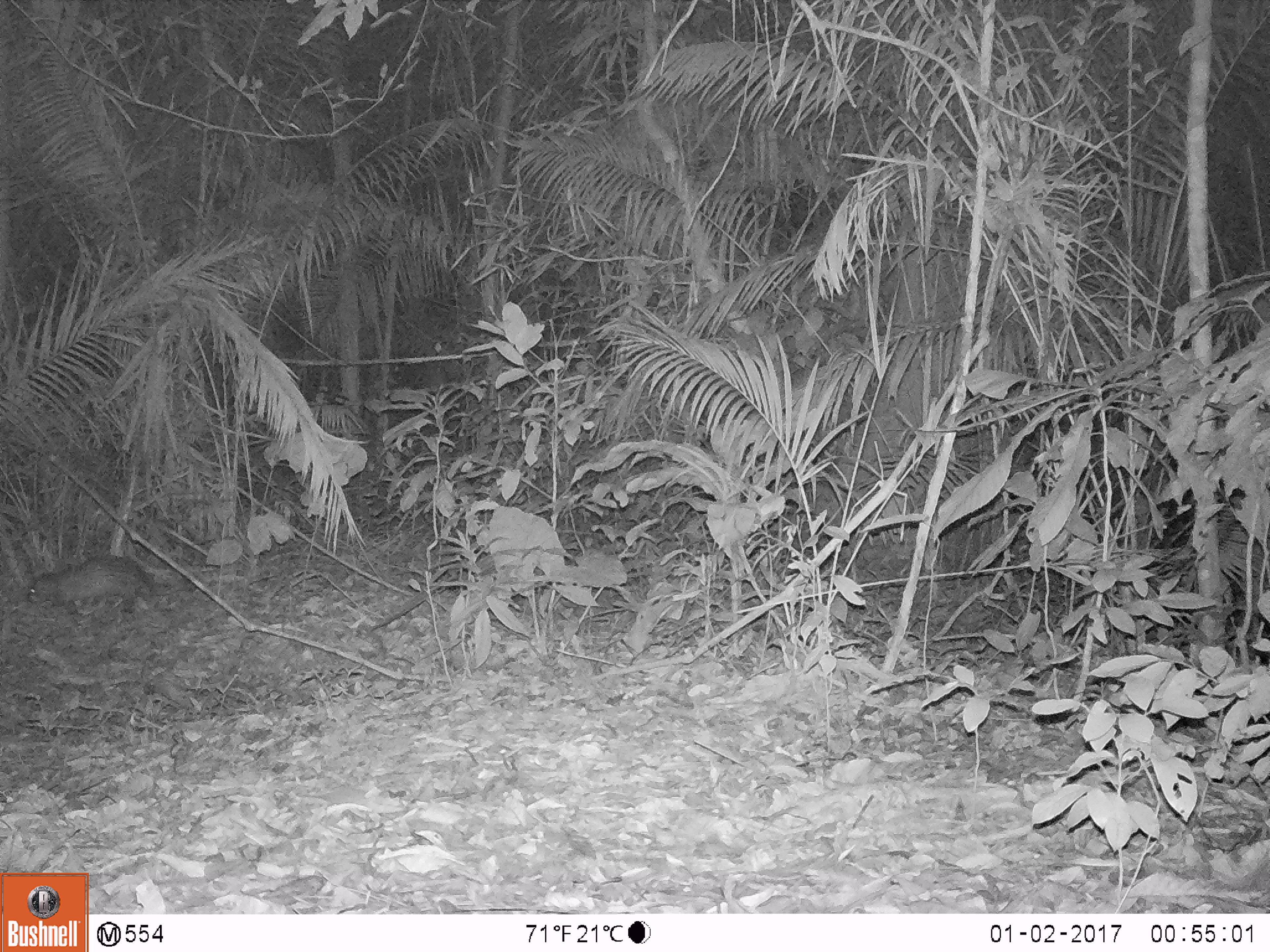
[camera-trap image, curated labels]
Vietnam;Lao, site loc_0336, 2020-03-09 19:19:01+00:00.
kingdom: Animalia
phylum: Chordata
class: Mammalia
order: Rodentia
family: Hystricidae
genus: Atherurus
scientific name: Atherurus macrourus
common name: asiatic brush-tailed porcupine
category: asiatic brush tailed porcupine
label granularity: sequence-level